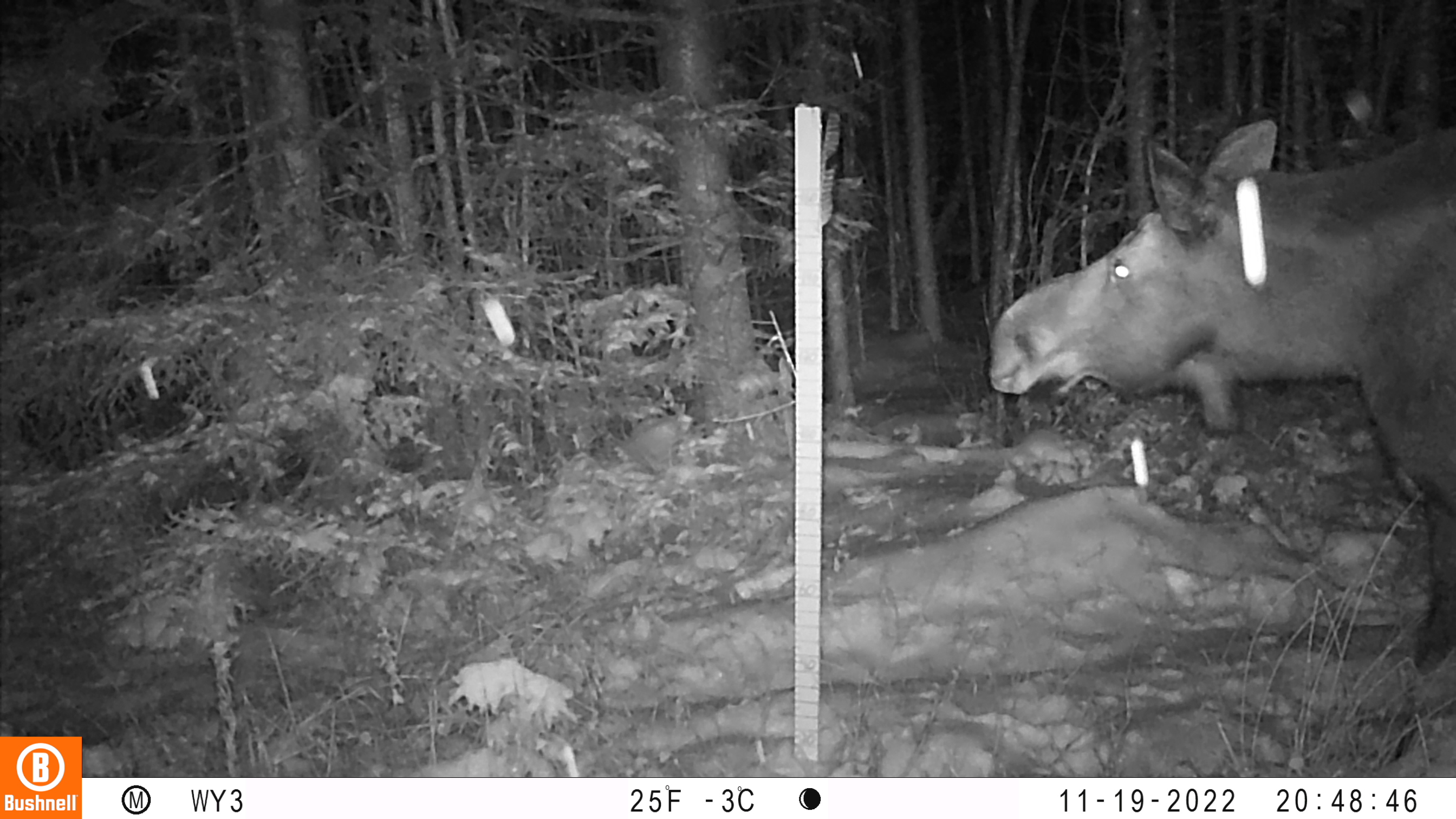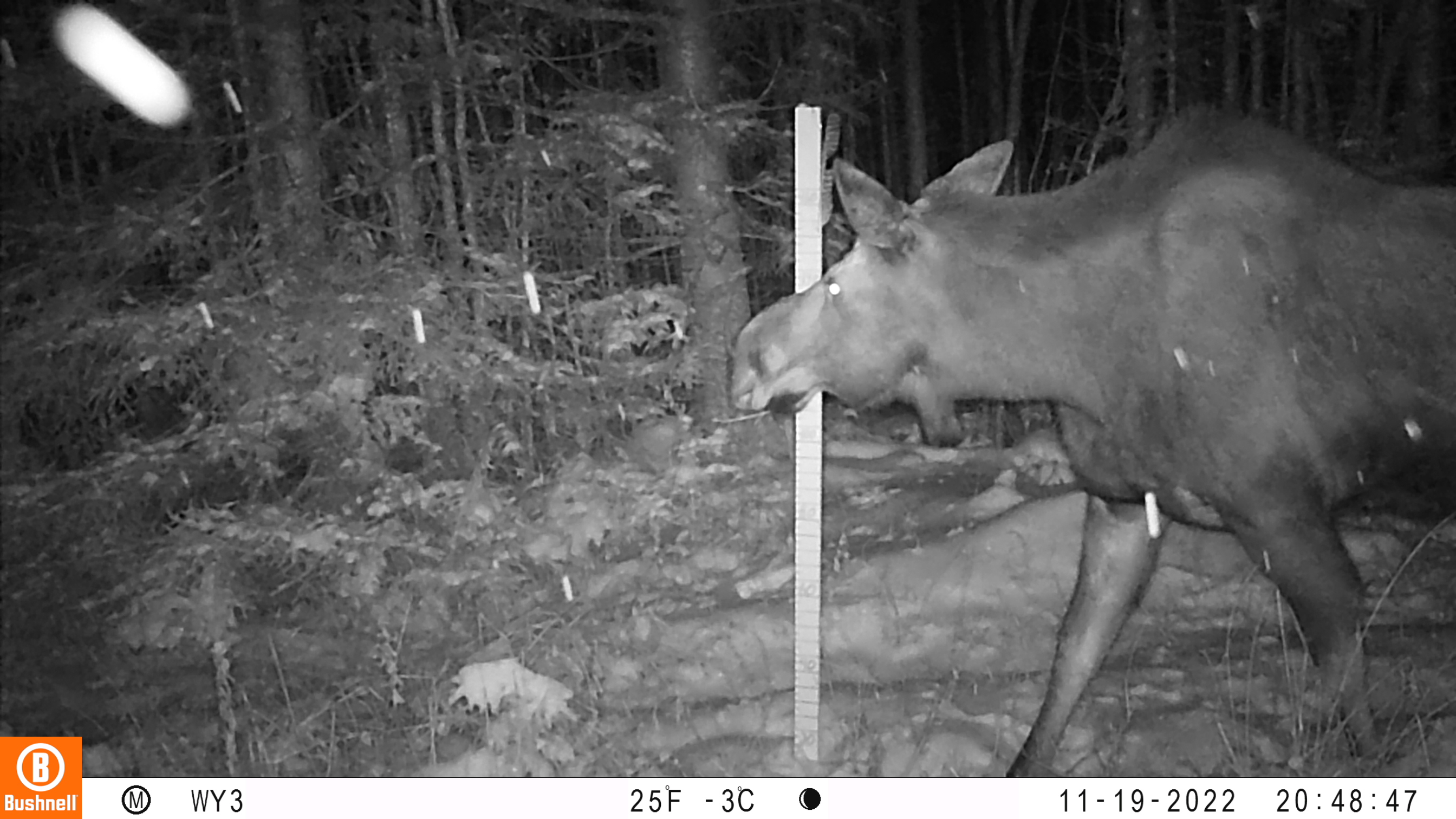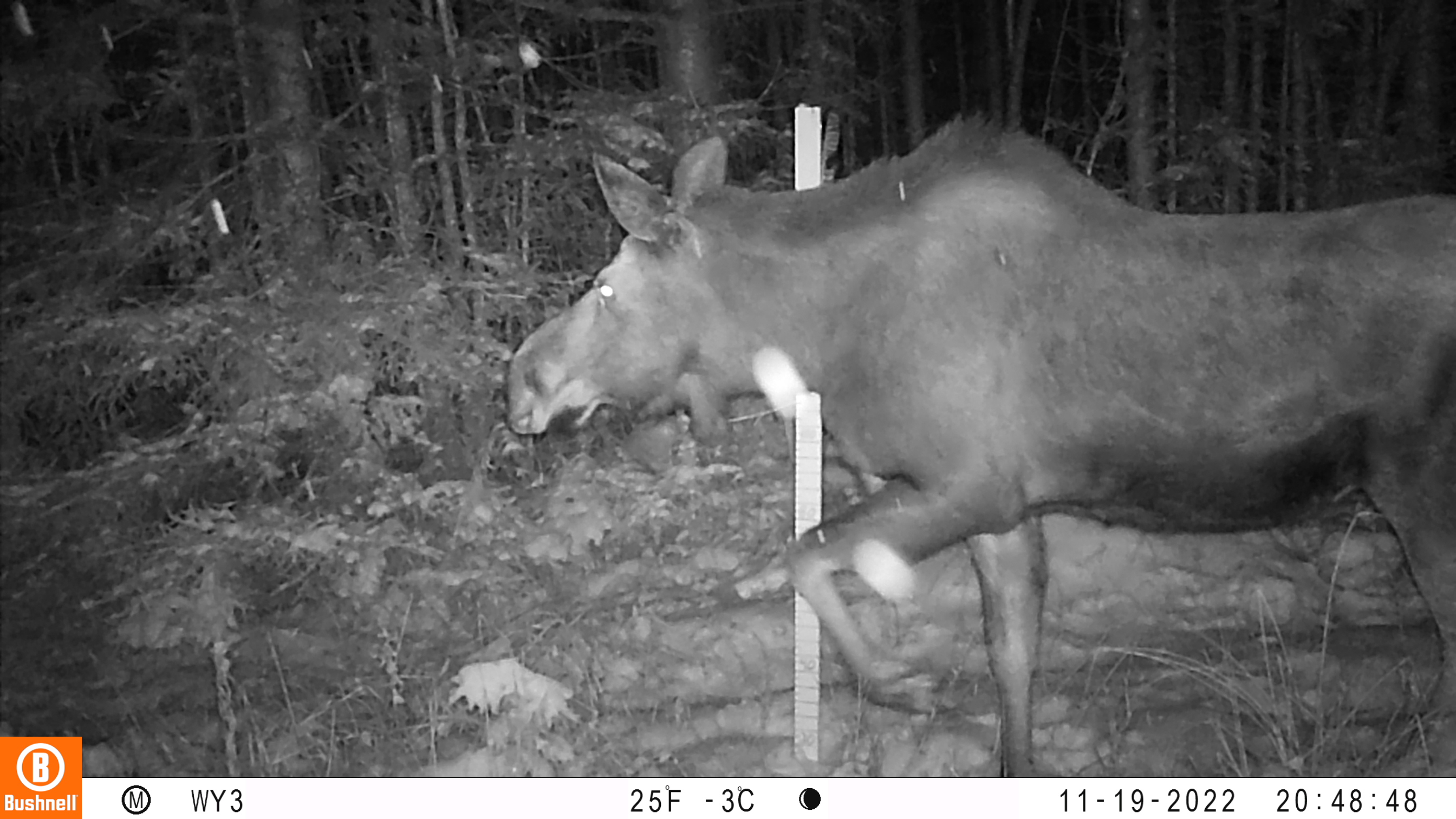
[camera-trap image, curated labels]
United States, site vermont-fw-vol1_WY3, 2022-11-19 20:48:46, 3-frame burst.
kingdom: Animalia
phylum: Chordata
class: Mammalia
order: Artiodactyla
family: Cervidae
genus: Alces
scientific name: Alces alces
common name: moose